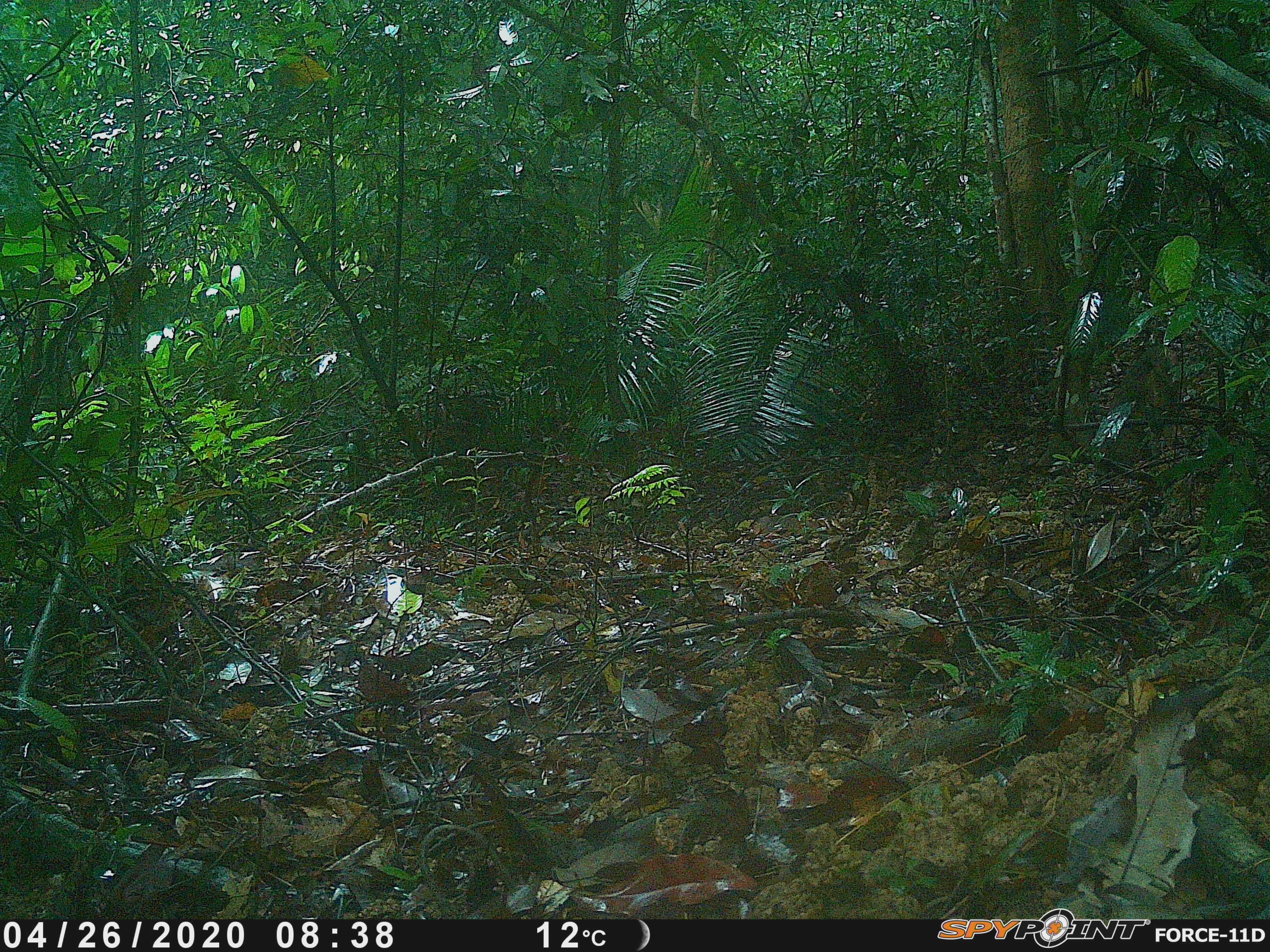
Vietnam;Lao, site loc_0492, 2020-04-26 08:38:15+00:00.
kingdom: Animalia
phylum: Chordata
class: Mammalia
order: Primates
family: Cercopithecidae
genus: Macaca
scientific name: Macaca arctoides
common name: stump-tailed macaque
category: stump tailed macaque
Stump tailed macaque (stump-tailed macaque) (Macaca arctoides). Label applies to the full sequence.